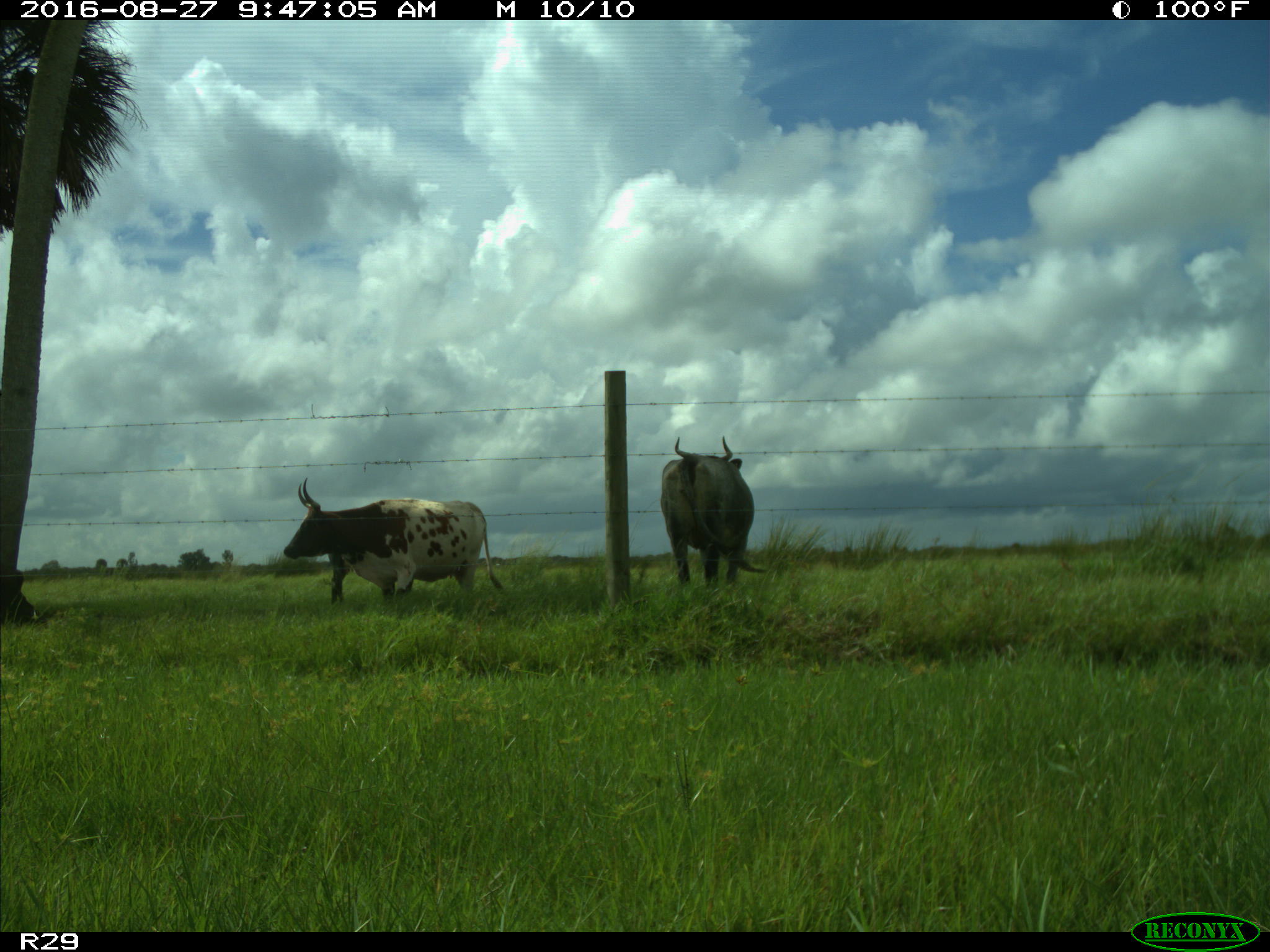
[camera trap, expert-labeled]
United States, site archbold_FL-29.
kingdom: Animalia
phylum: Chordata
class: Mammalia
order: Artiodactyla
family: Bovidae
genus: Bos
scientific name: Bos taurus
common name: domestic cow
Bos taurus (domestic cow).